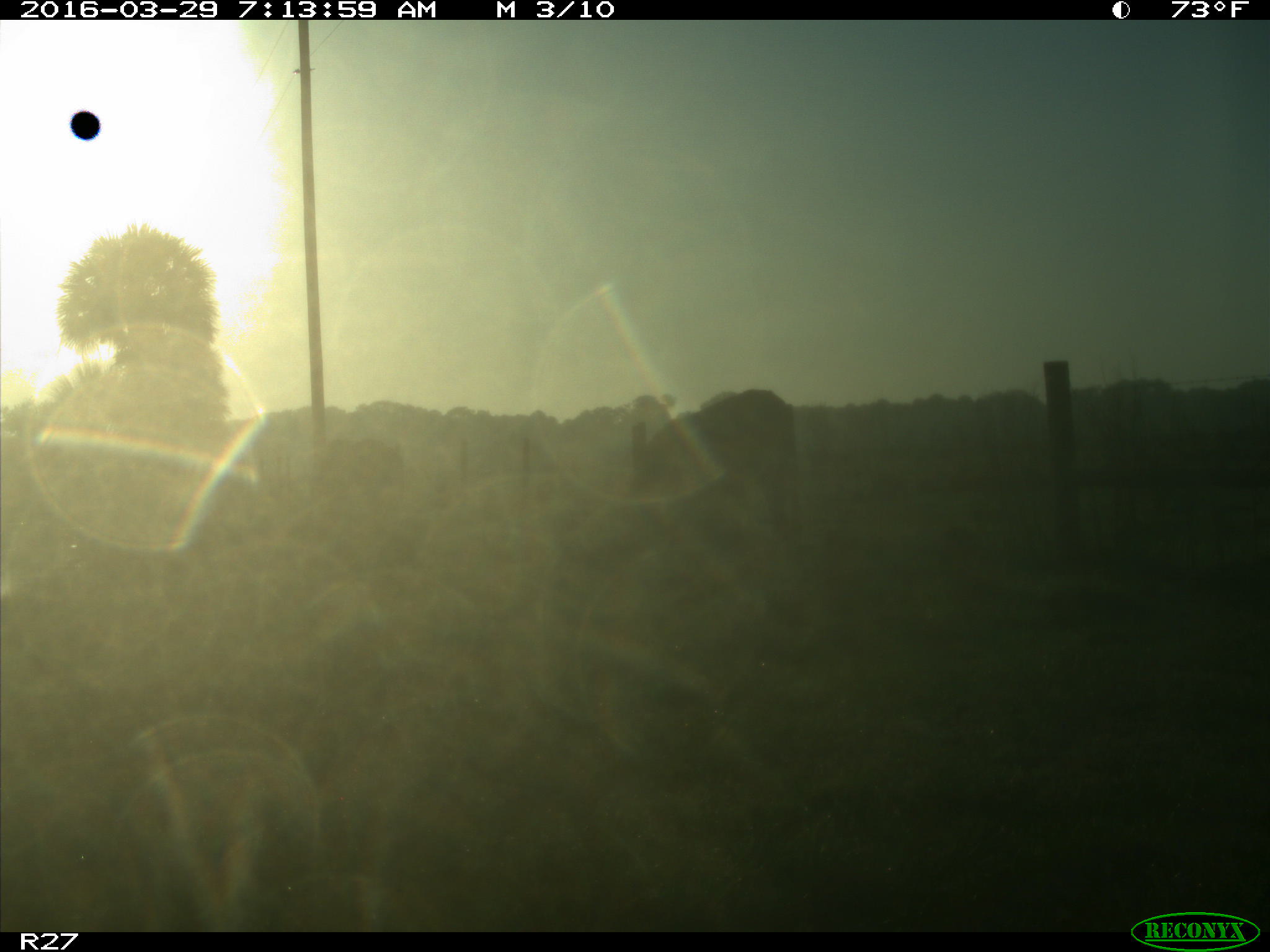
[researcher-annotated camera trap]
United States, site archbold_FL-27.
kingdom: Animalia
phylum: Chordata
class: Mammalia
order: Artiodactyla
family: Bovidae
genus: Bos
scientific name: Bos taurus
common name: domestic cow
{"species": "Bos taurus (domestic cow)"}